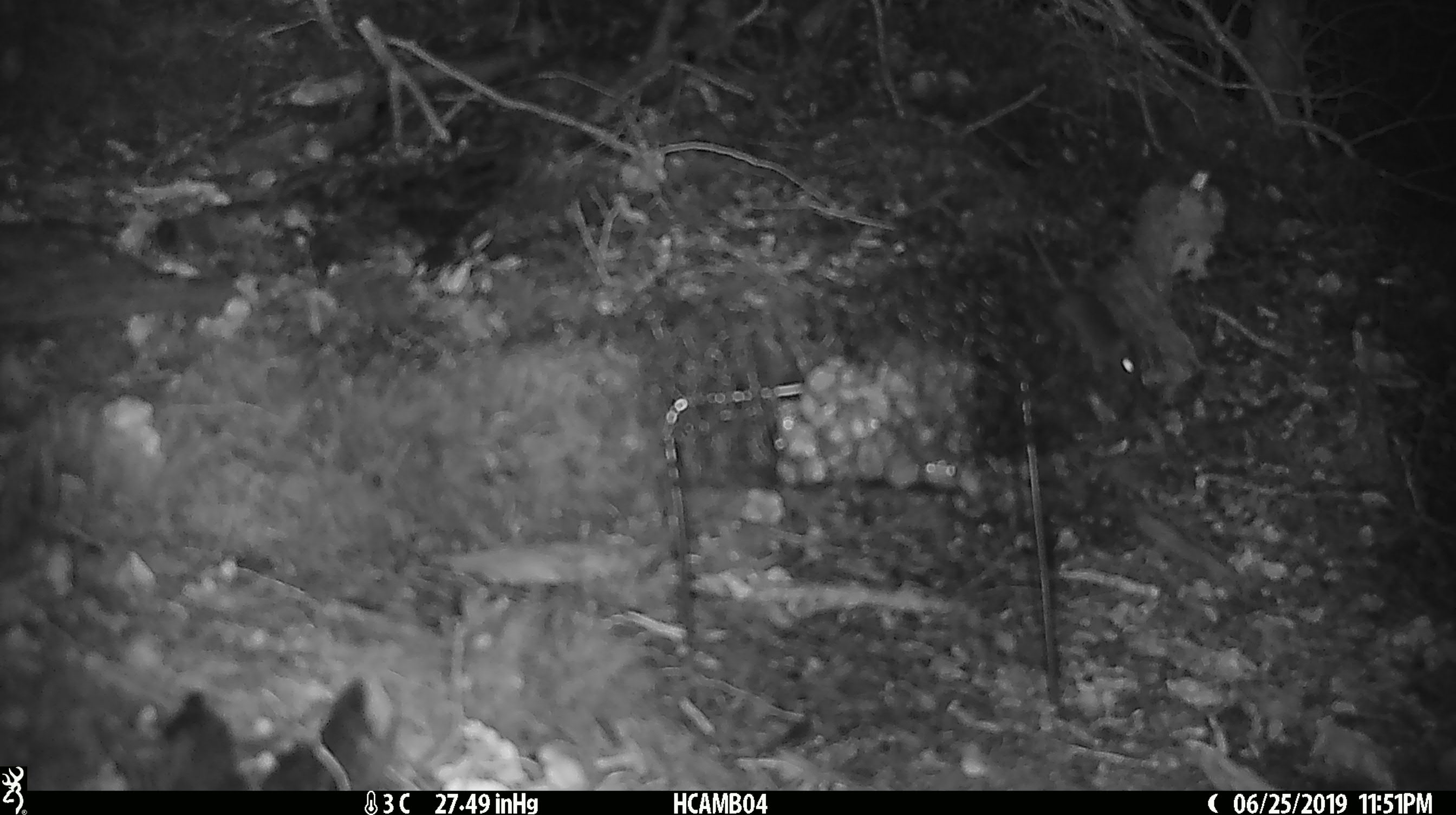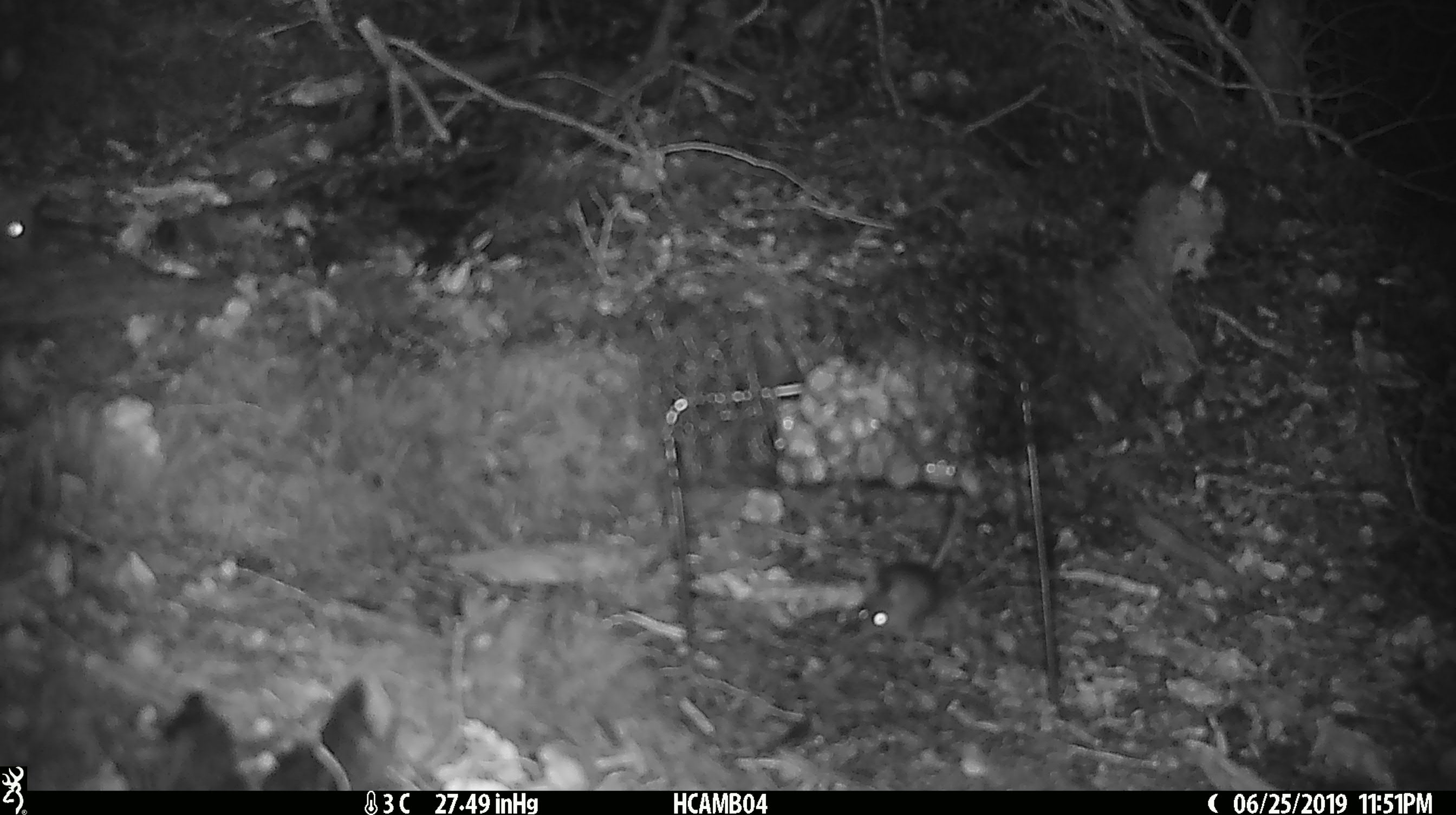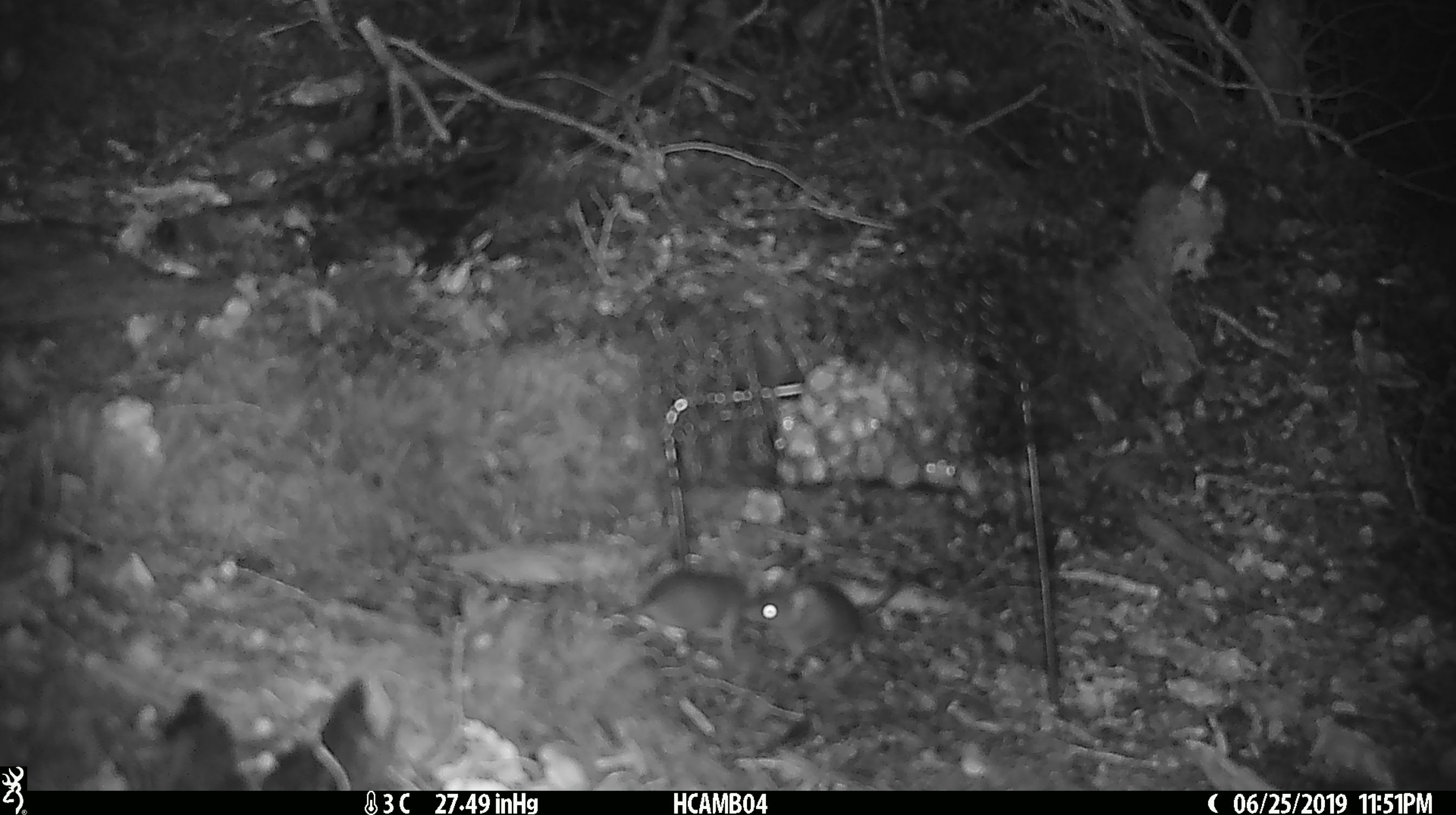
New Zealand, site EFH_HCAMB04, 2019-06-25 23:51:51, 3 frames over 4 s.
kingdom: Animalia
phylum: Chordata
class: Mammalia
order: Rodentia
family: Muridae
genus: Mus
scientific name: Mus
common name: mouse